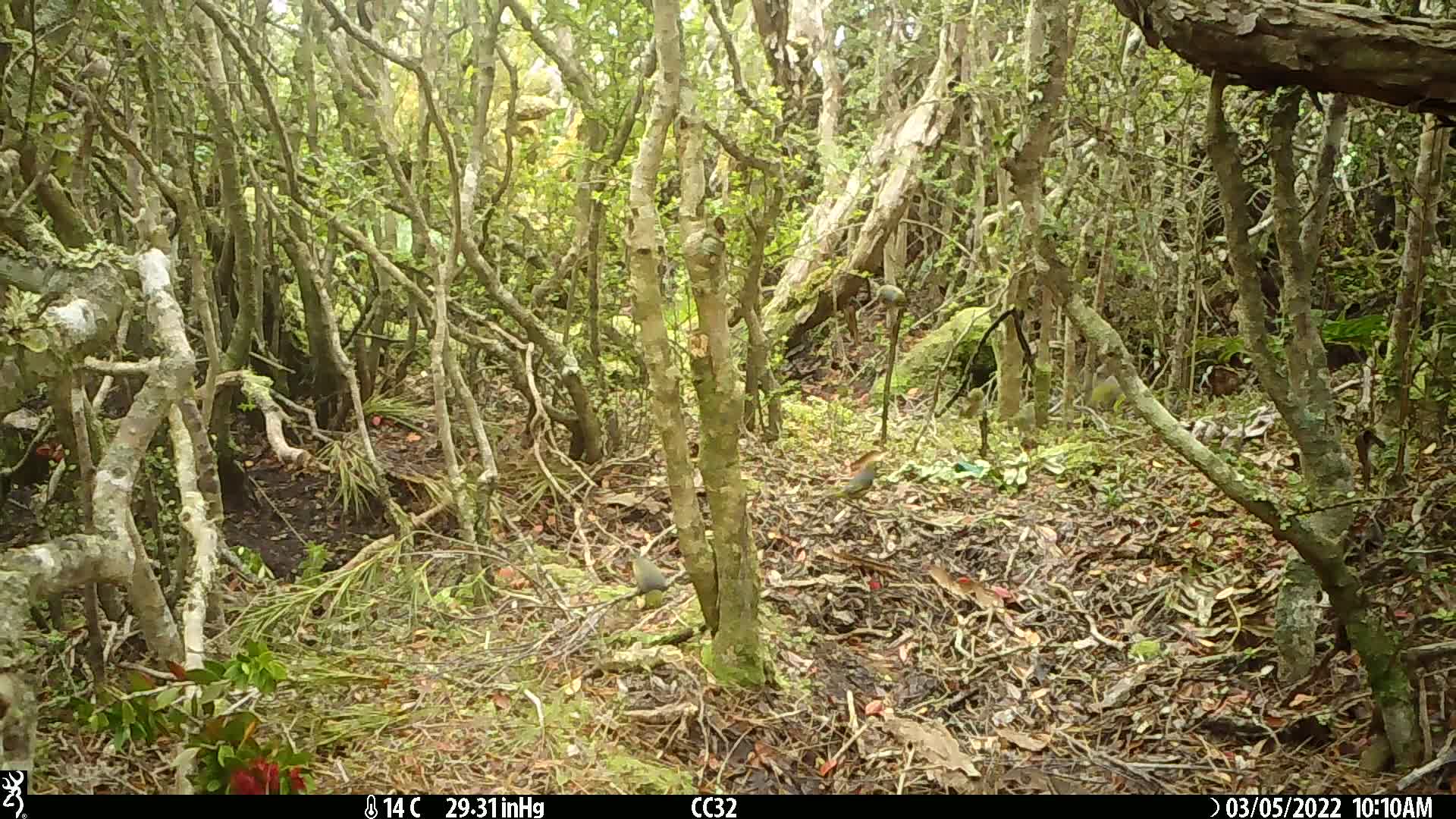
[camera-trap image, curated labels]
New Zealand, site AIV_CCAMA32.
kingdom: Animalia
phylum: Chordata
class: Aves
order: Passeriformes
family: Zosteropidae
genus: Zosterops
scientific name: Zosterops lateralis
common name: silvereye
Silvereye (Zosterops lateralis).